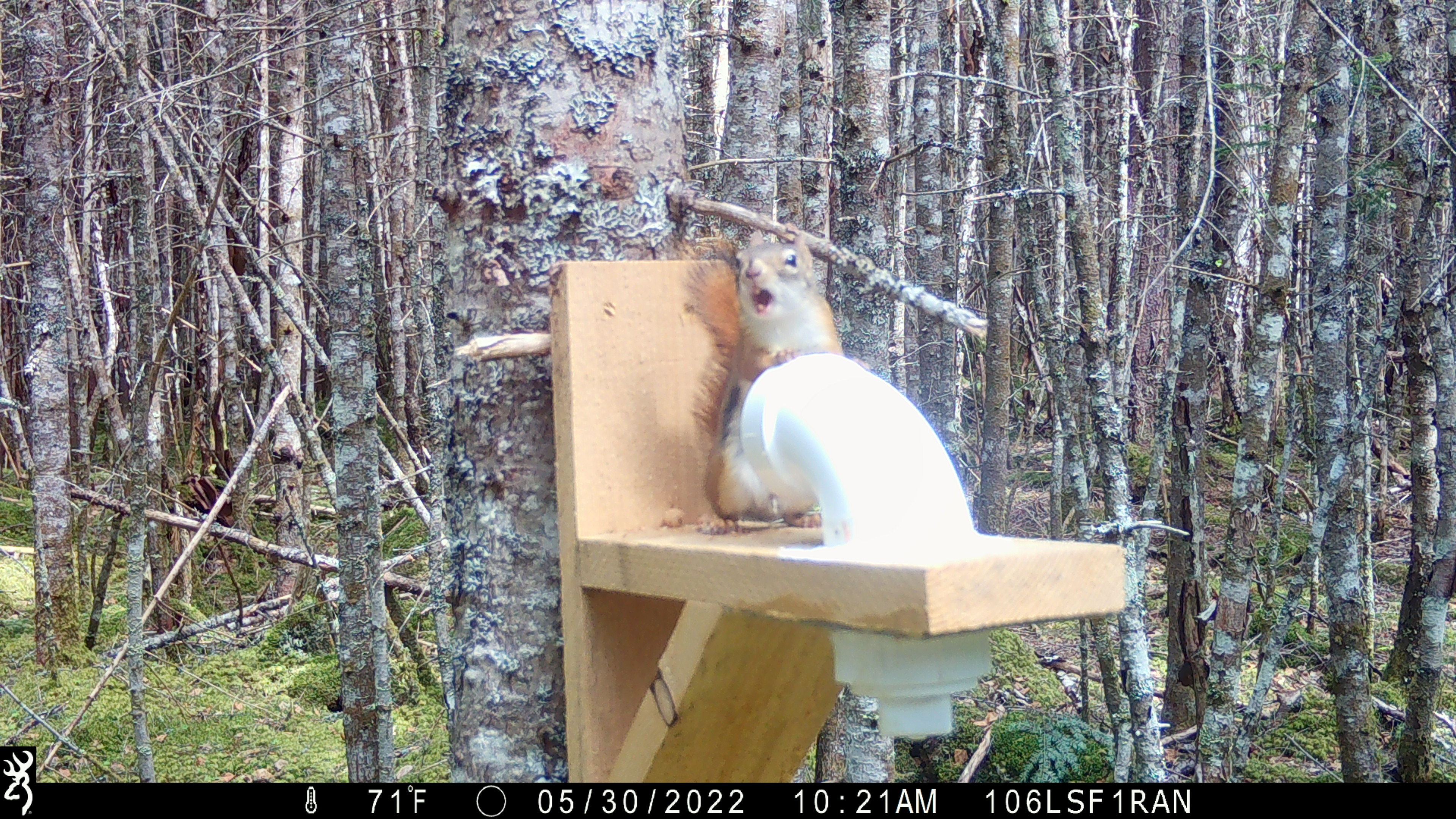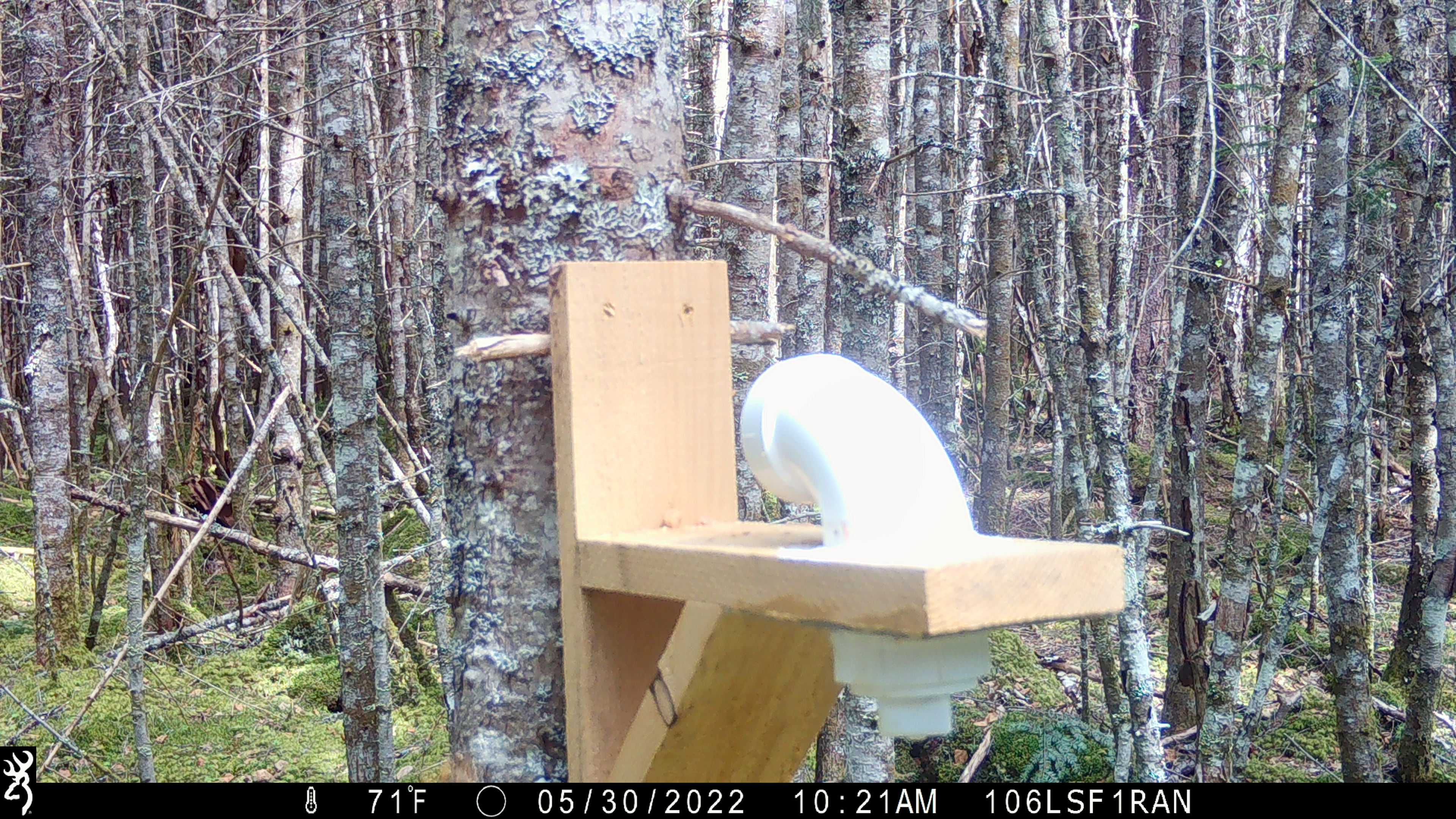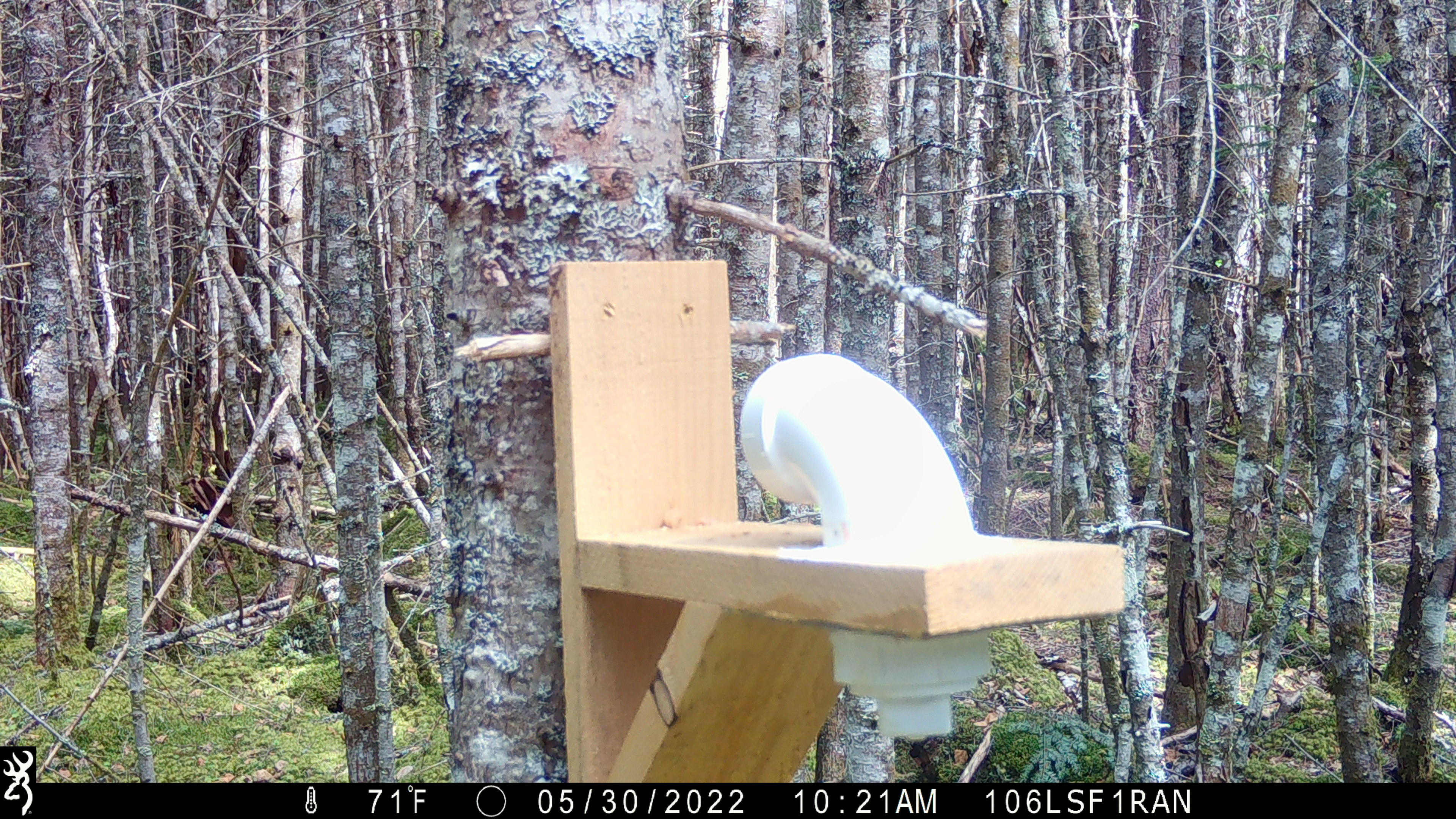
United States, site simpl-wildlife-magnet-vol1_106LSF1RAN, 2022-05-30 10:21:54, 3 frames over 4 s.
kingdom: Animalia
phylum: Chordata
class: Mammalia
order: Rodentia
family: Sciuridae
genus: Tamiasciurus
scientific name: Tamiasciurus hudsonicus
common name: red squirrel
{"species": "red squirrel (Tamiasciurus hudsonicus)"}